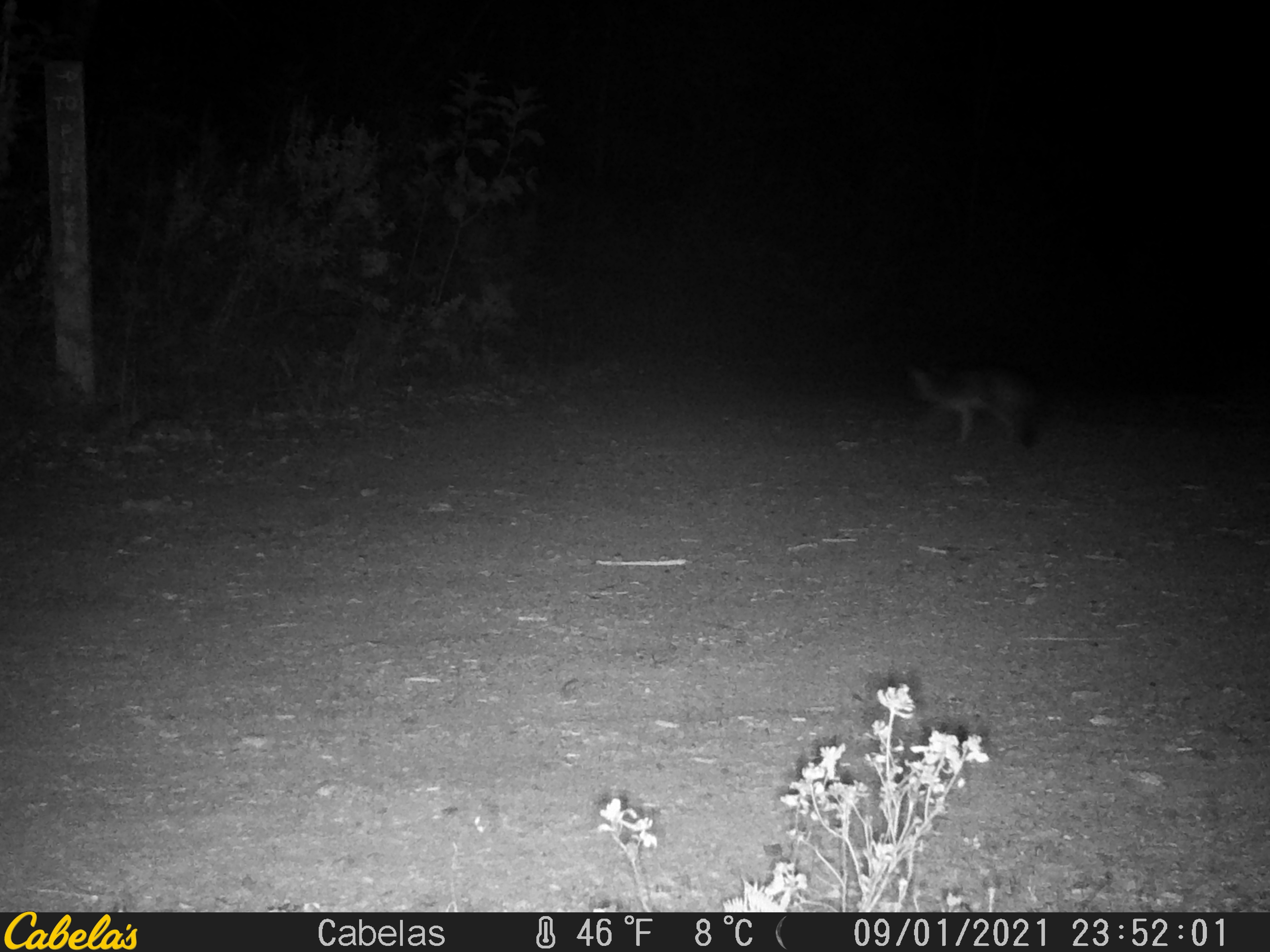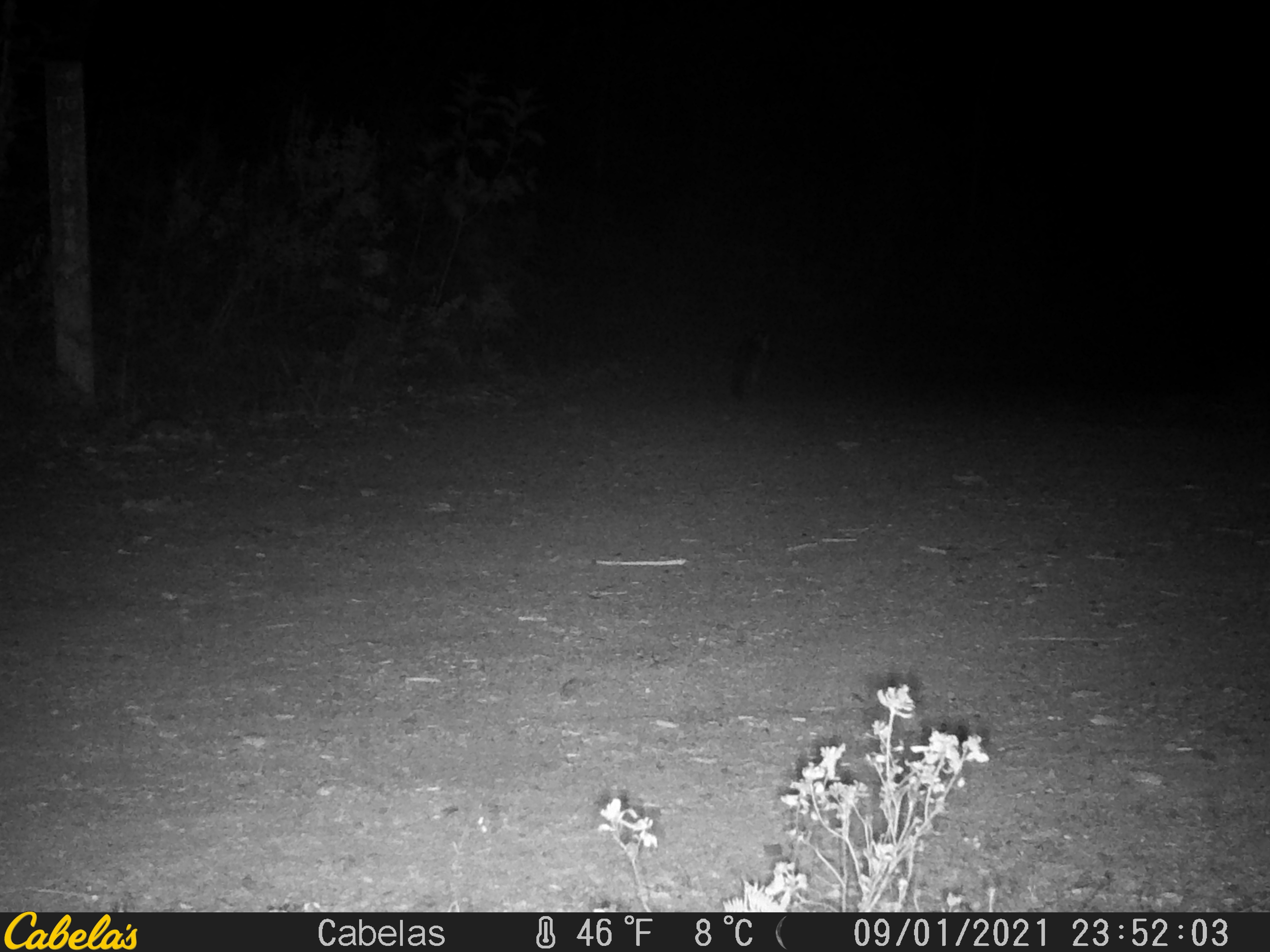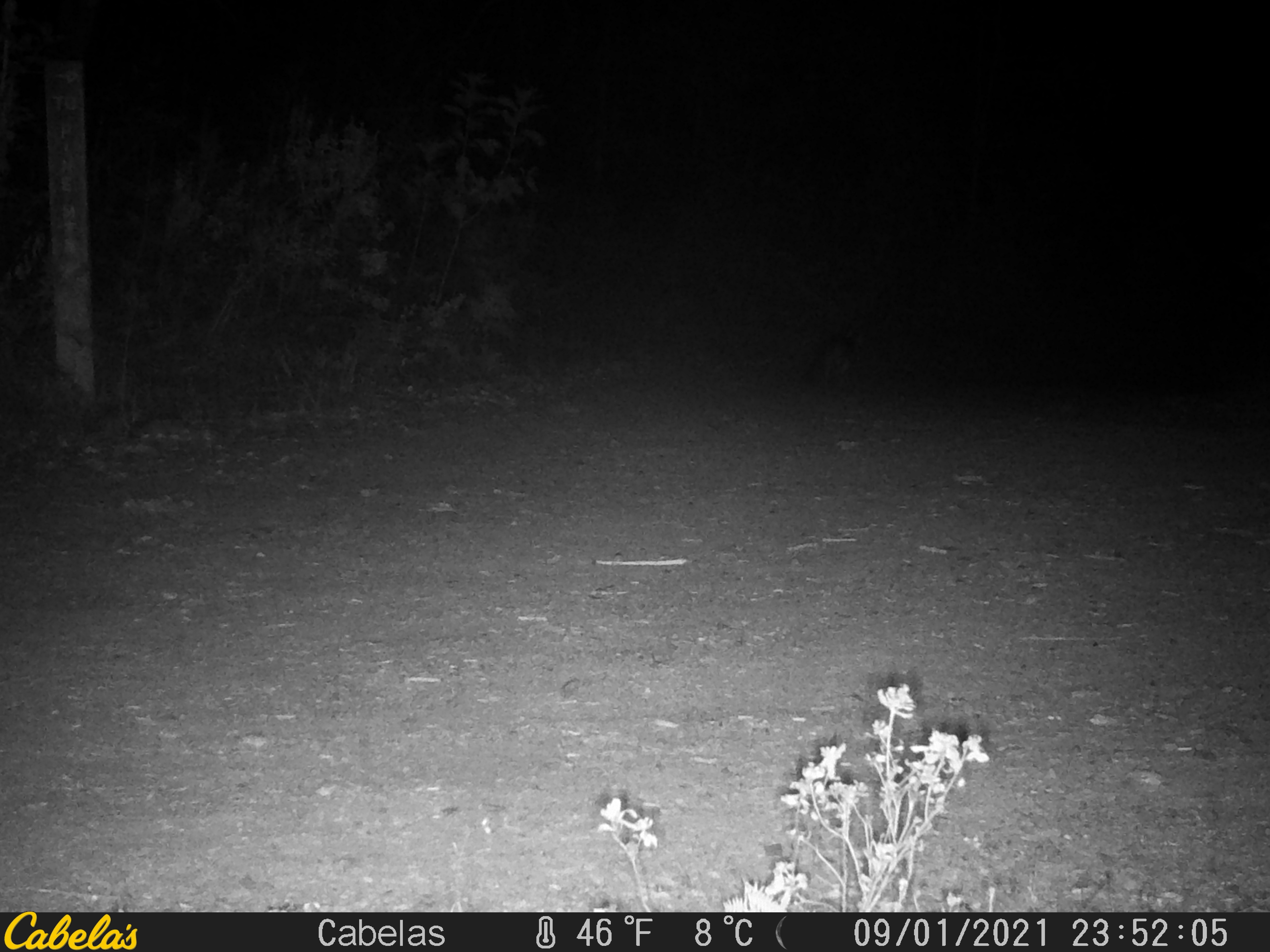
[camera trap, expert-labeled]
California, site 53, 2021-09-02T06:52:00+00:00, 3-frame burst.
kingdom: Animalia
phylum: Chordata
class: Mammalia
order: Carnivora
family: Canidae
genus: Urocyon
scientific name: Urocyon cinereoargenteus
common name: gray fox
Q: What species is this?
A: Gray fox (Urocyon cinereoargenteus).